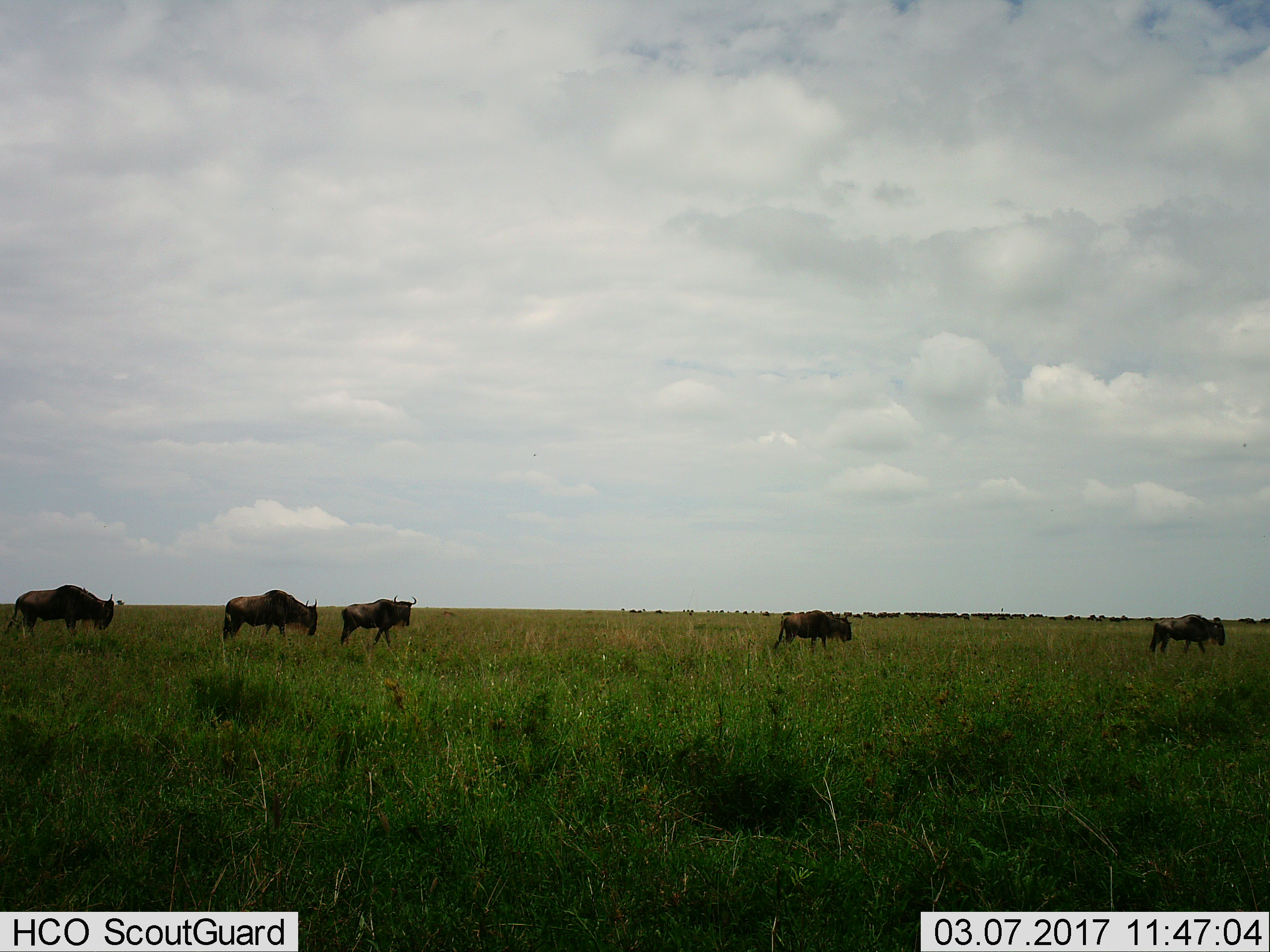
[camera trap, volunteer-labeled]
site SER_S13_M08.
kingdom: Animalia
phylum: Chordata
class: Mammalia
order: Artiodactyla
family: Bovidae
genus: Connochaetes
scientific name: Connochaetes taurinus taurinus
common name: blue wildebeest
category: wildebeestblue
Wildebeestblue (blue wildebeest) (Connochaetes taurinus taurinus), count 5. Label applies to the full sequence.